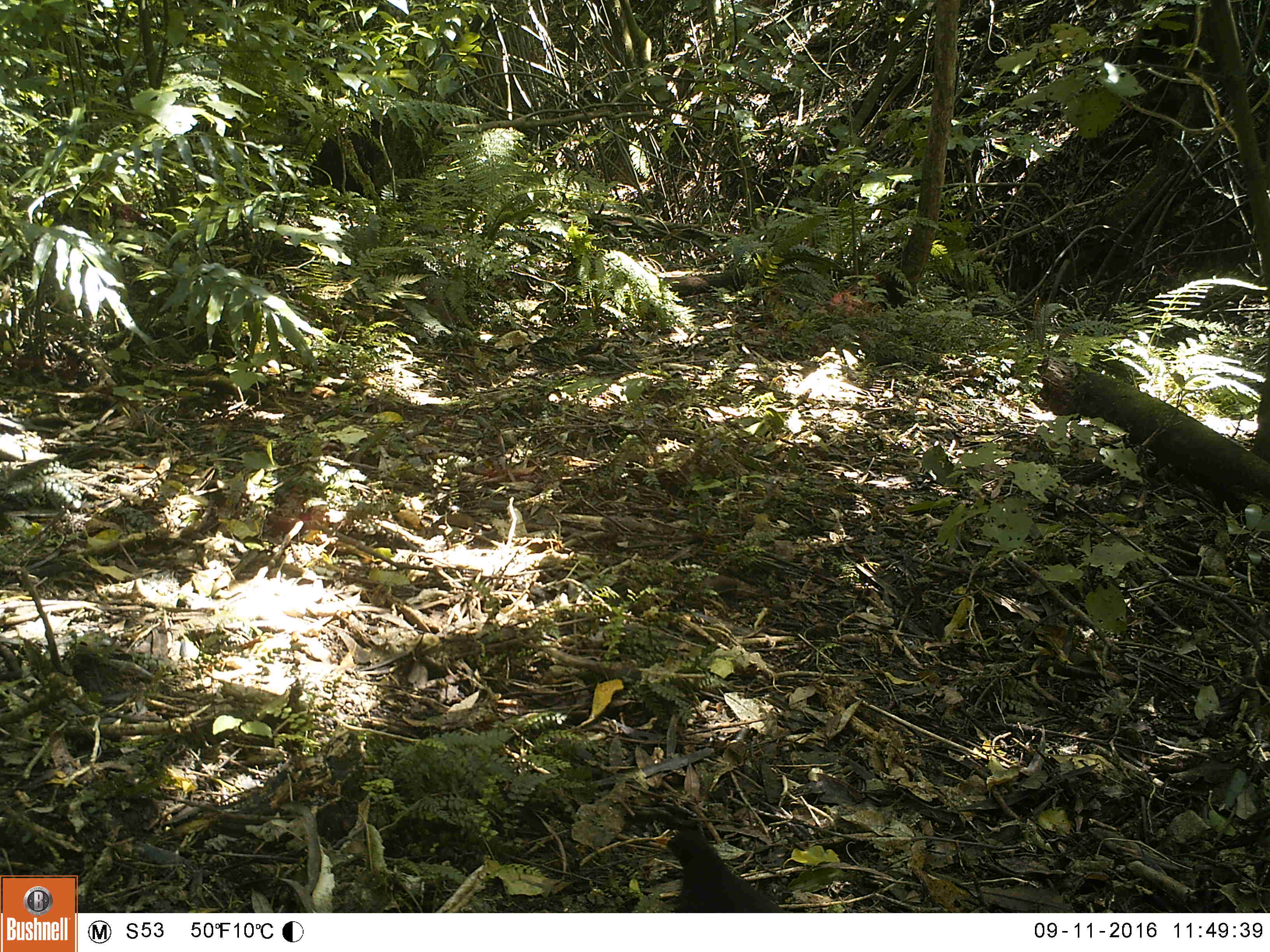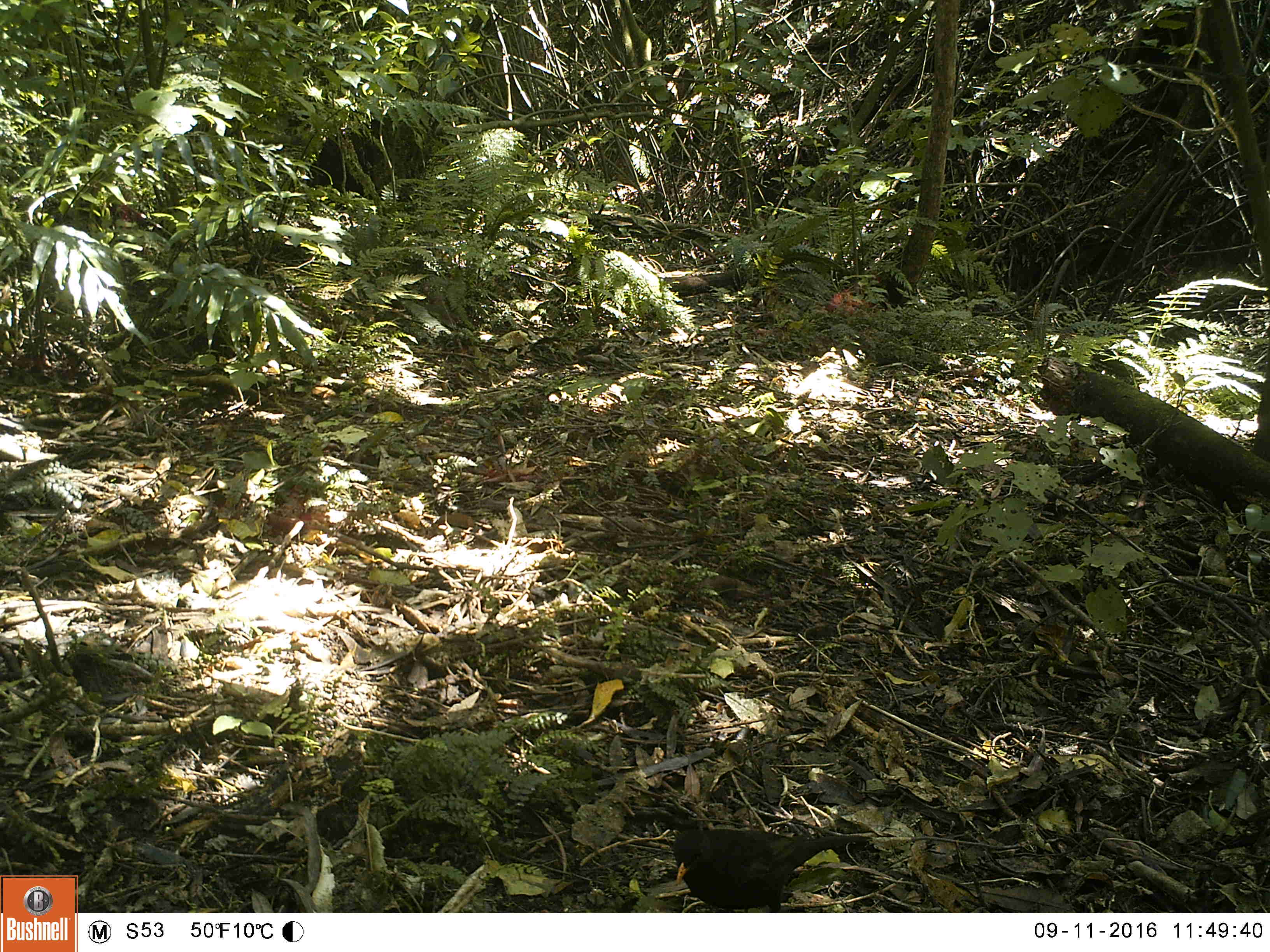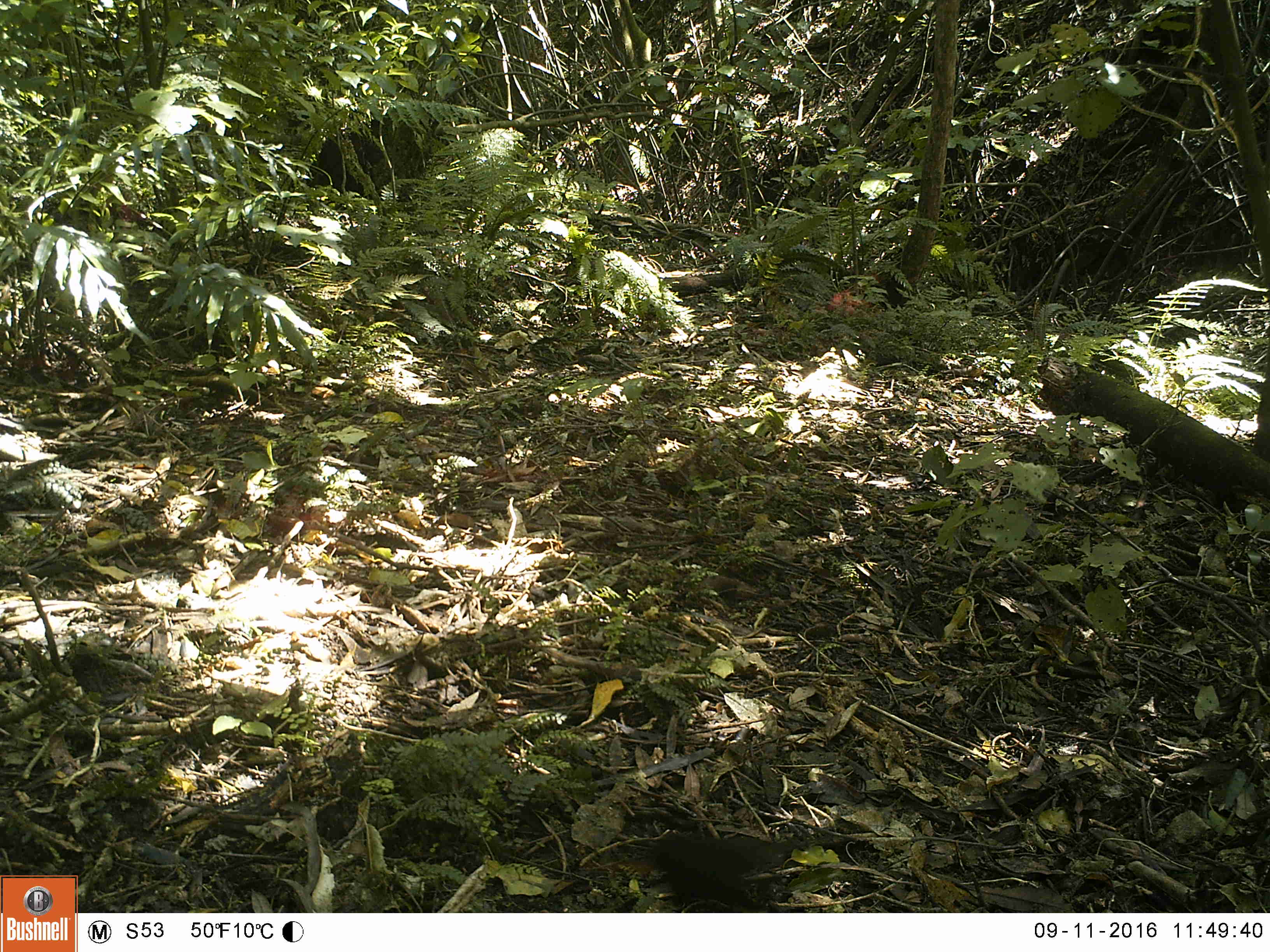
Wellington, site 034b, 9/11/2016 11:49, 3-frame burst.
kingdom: Animalia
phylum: Chordata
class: Aves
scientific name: Aves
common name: bird